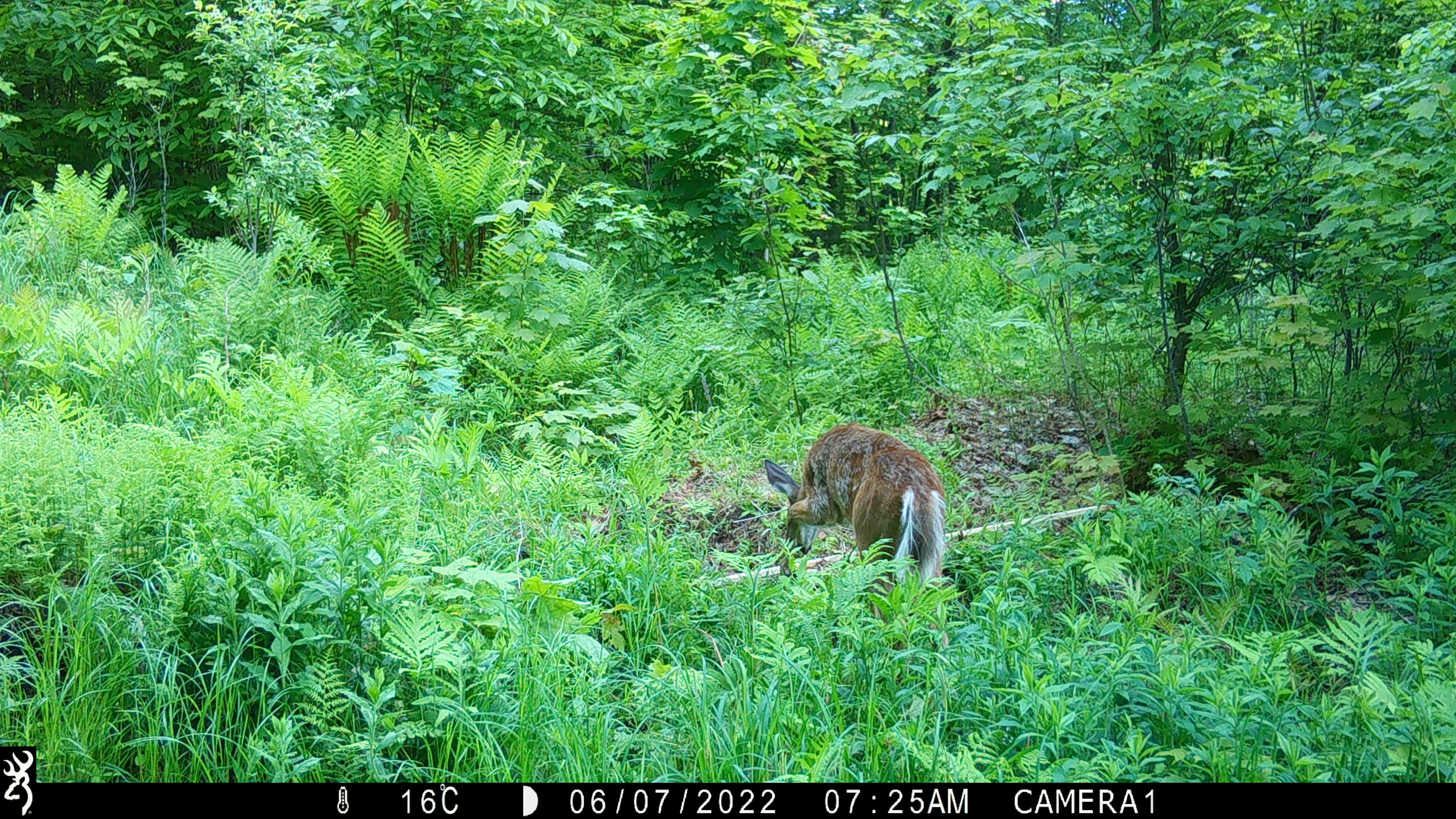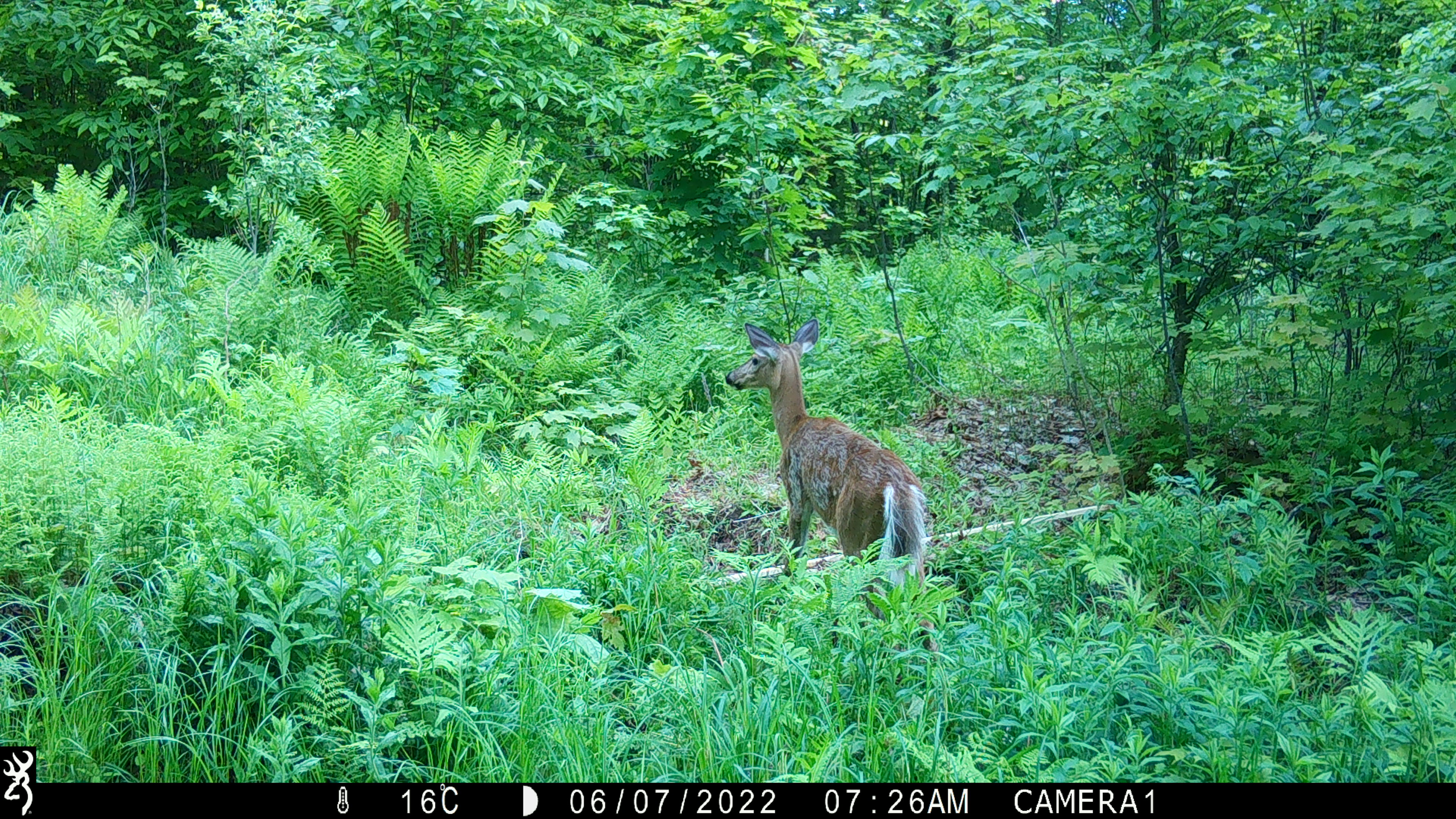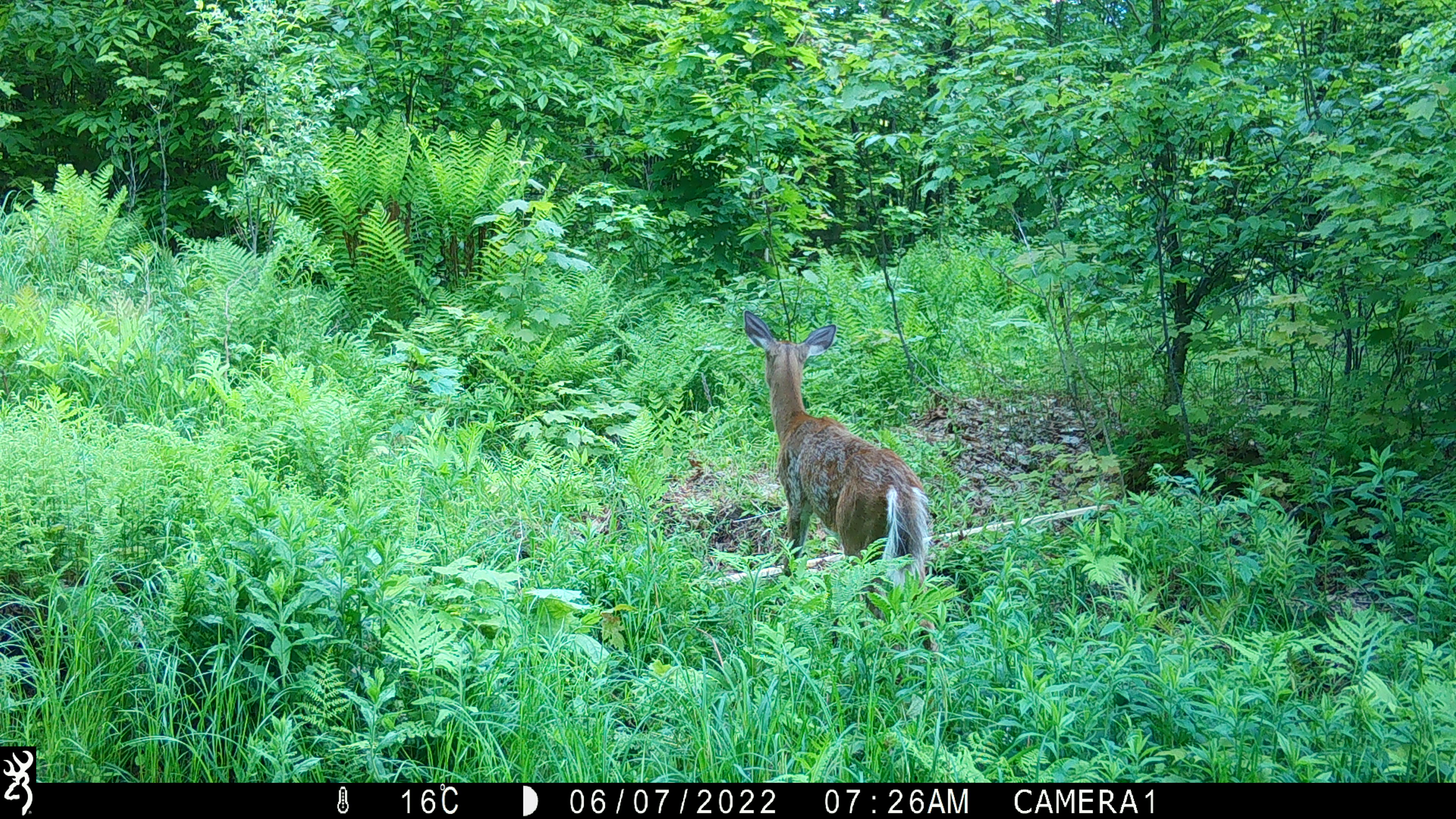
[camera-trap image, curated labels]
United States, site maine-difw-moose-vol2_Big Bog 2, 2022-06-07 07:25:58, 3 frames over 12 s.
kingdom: Animalia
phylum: Chordata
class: Mammalia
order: Artiodactyla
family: Cervidae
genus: Odocoileus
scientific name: Odocoileus virginianus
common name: white-tailed deer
White-tailed deer (Odocoileus virginianus).